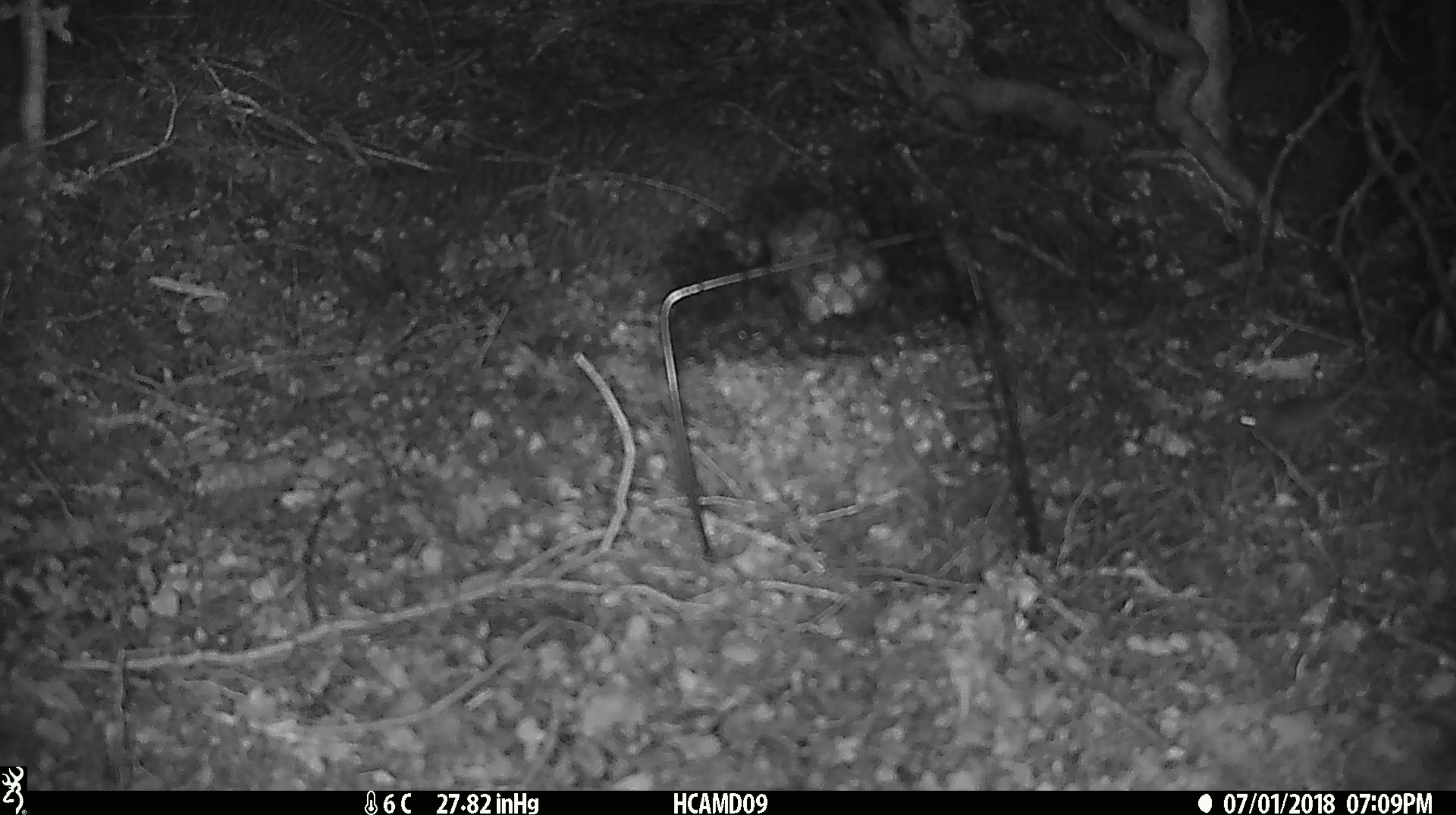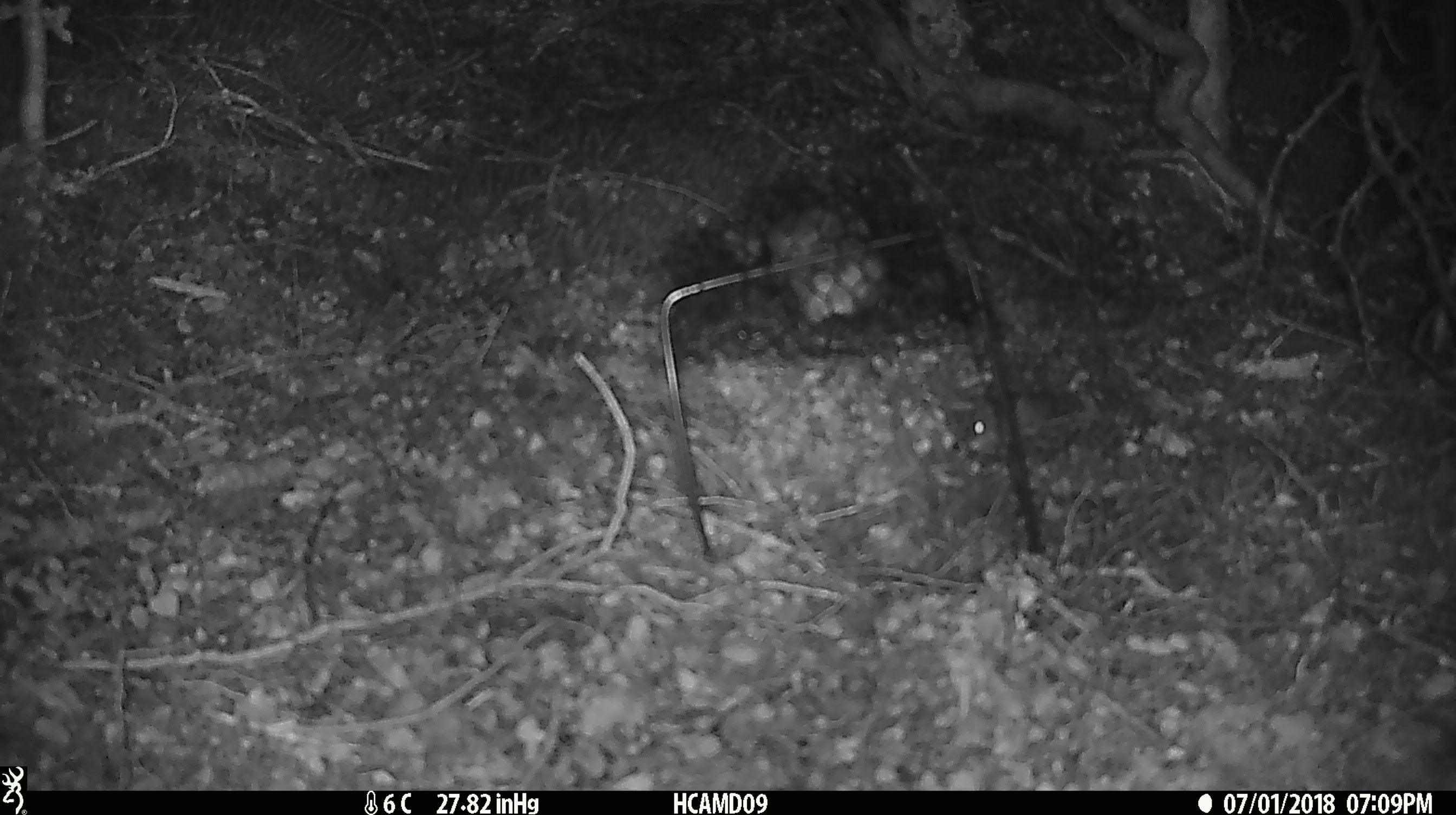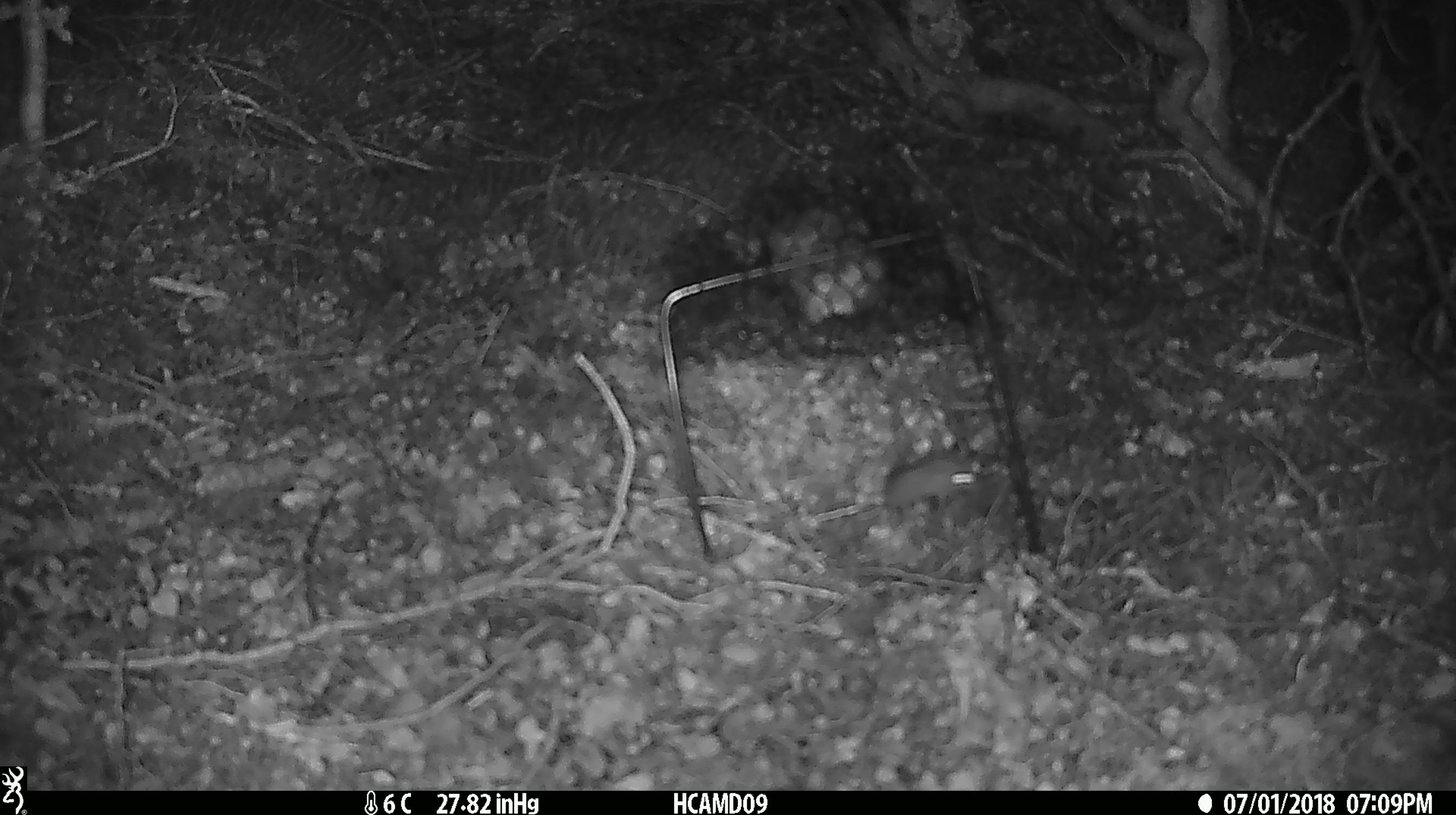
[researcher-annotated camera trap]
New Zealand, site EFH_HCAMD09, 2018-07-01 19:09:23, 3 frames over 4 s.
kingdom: Animalia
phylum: Chordata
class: Mammalia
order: Rodentia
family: Muridae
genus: Mus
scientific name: Mus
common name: mouse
Mouse (Mus).